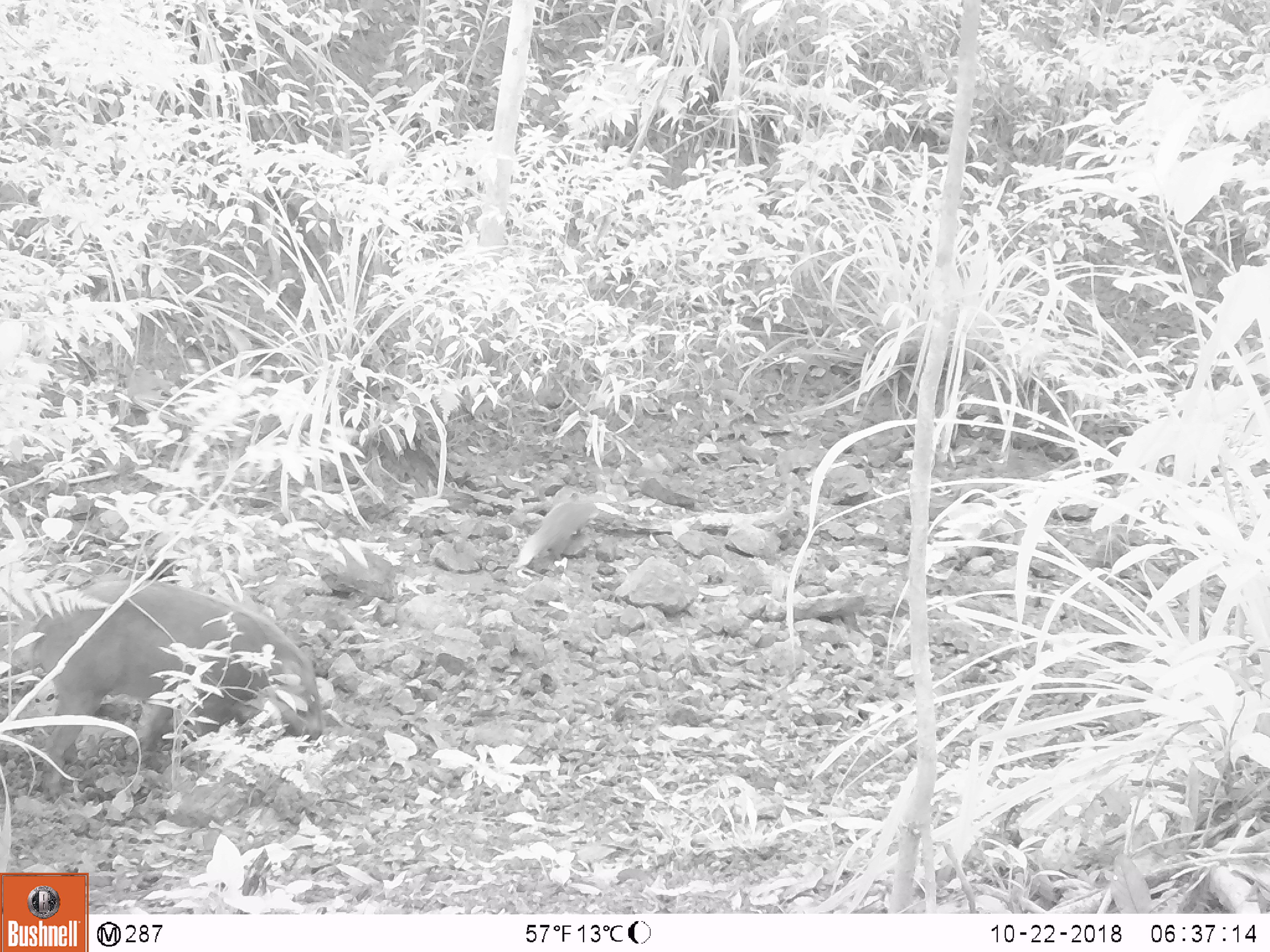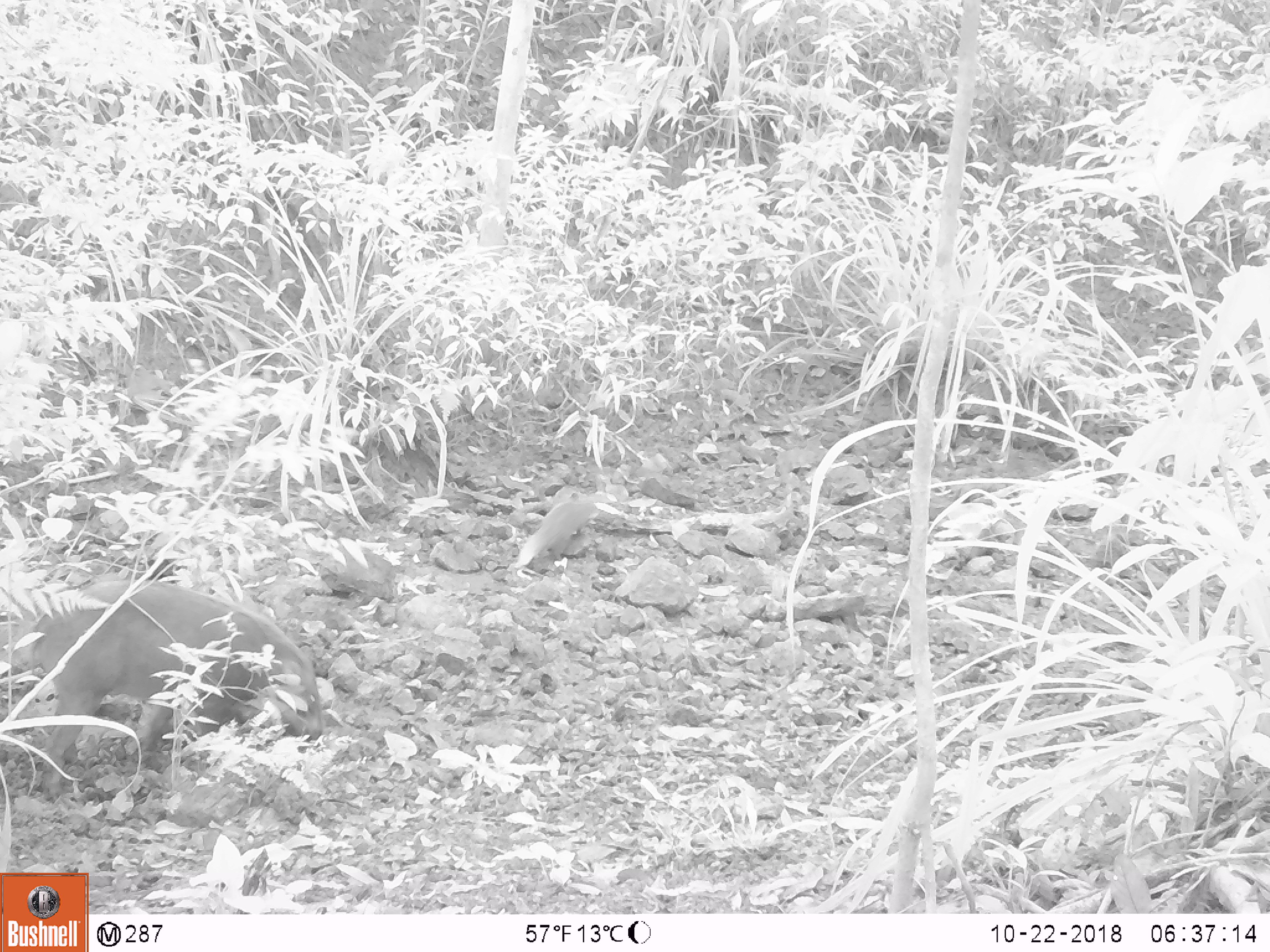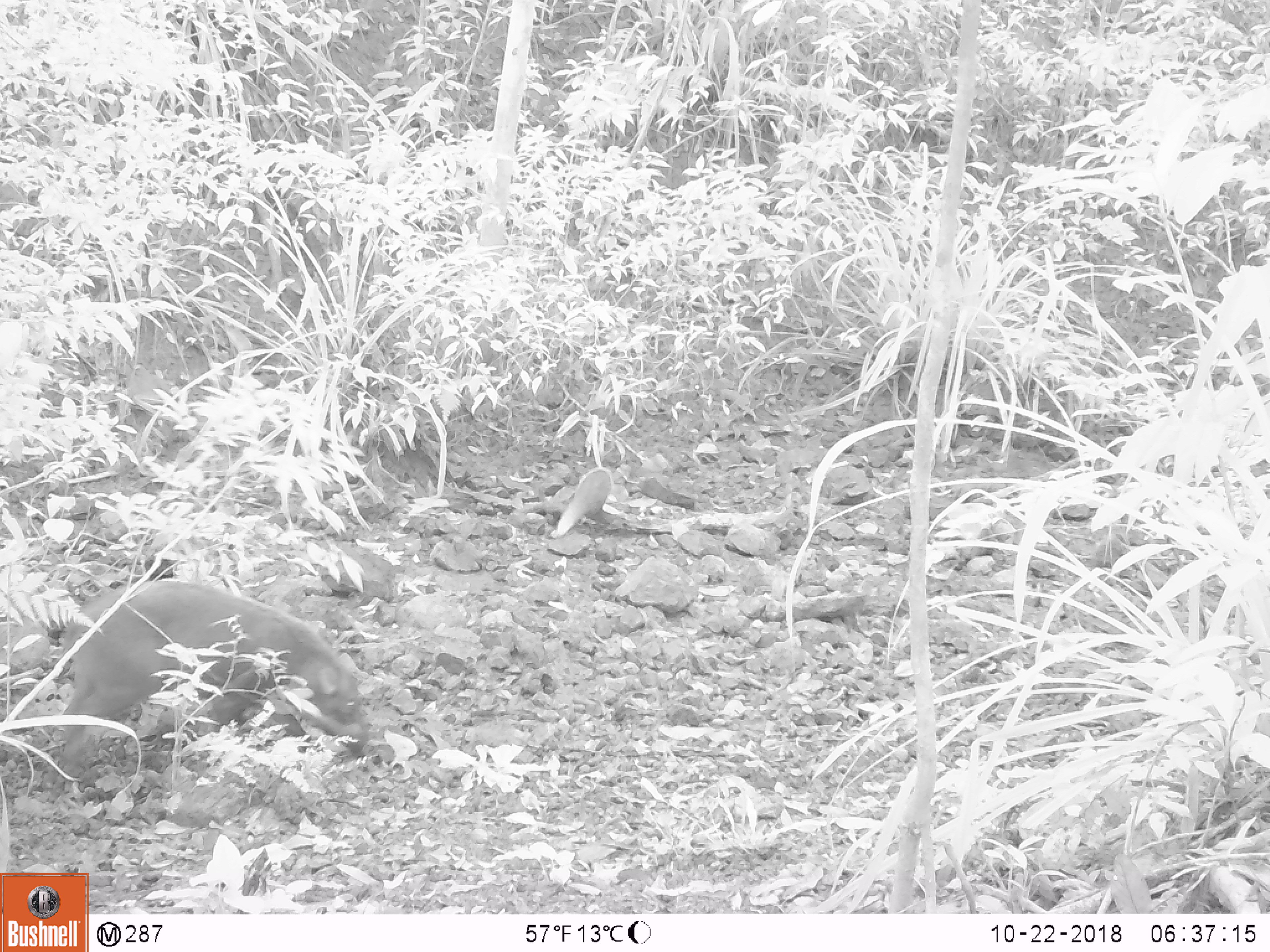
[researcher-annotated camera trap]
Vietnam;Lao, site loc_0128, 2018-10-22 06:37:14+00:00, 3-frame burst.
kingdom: Animalia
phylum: Chordata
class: Mammalia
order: Carnivora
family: Herpestidae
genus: Urva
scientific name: Urva urva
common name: crab-eating mongoose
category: crab eating mongoose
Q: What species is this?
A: Crab eating mongoose (crab-eating mongoose) (Urva urva).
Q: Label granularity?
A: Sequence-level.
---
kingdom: Animalia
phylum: Chordata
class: Mammalia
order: Artiodactyla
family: Suidae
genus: Sus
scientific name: Sus scrofa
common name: eurasian wild pig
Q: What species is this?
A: Eurasian wild pig (Sus scrofa).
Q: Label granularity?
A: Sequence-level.